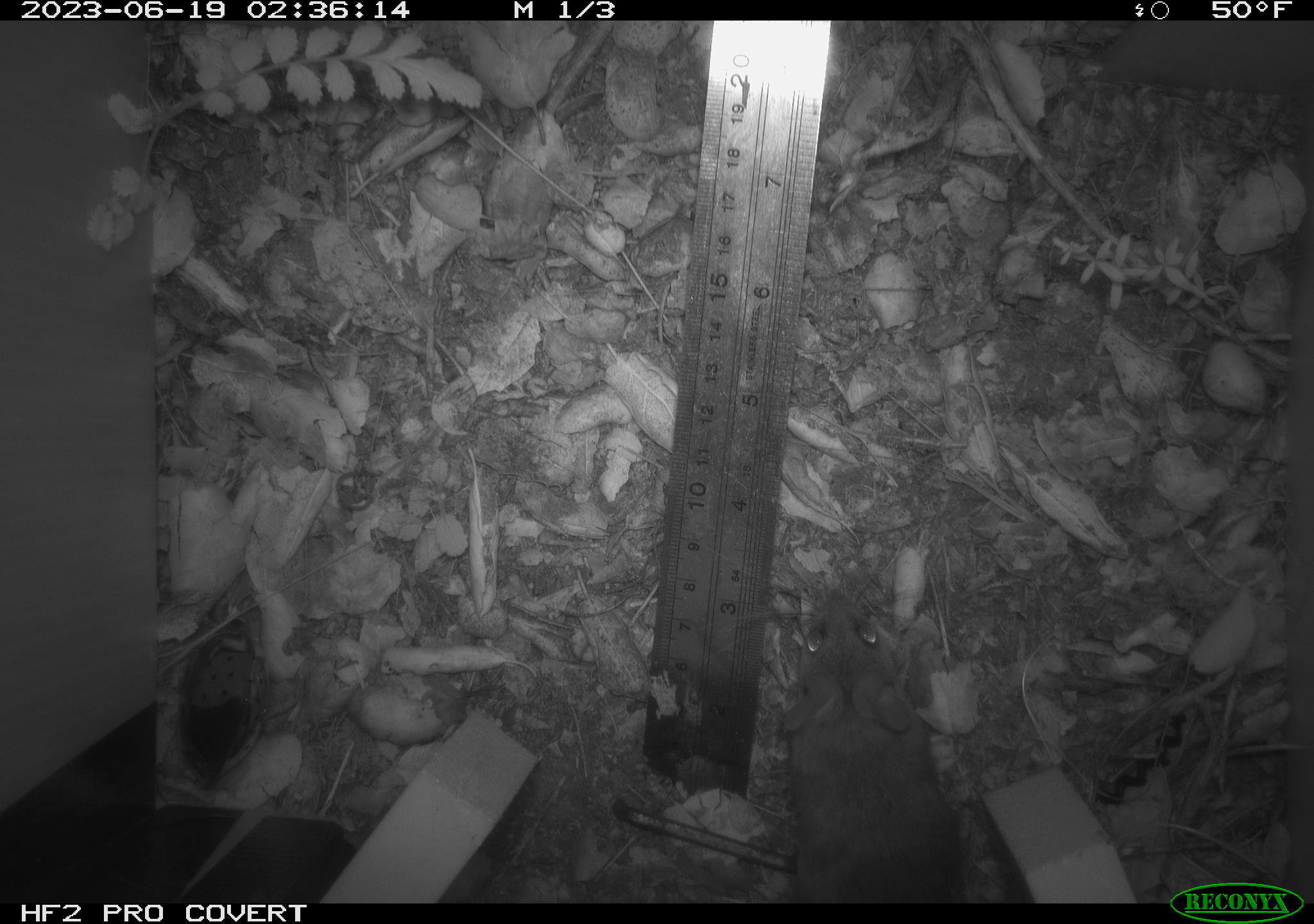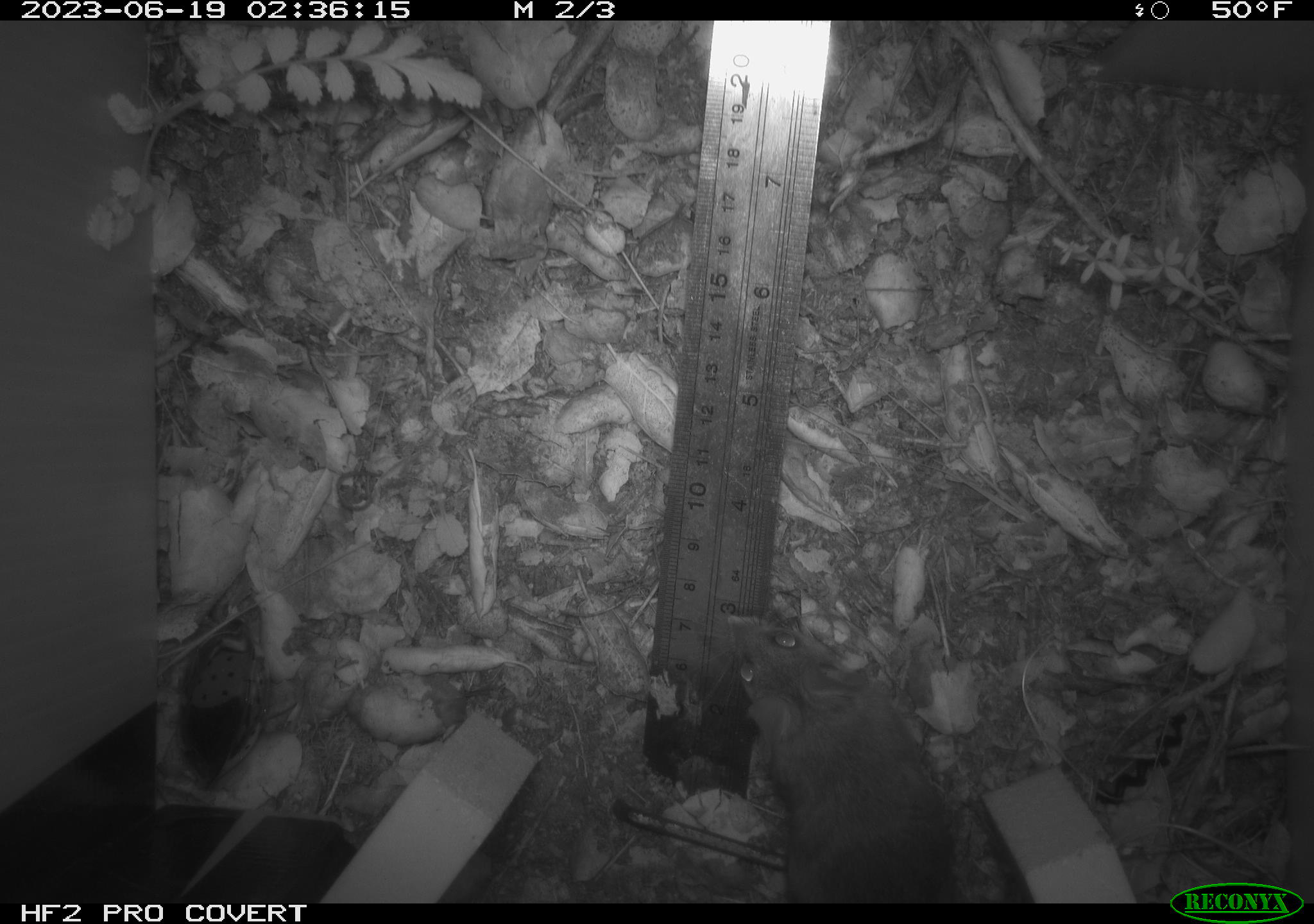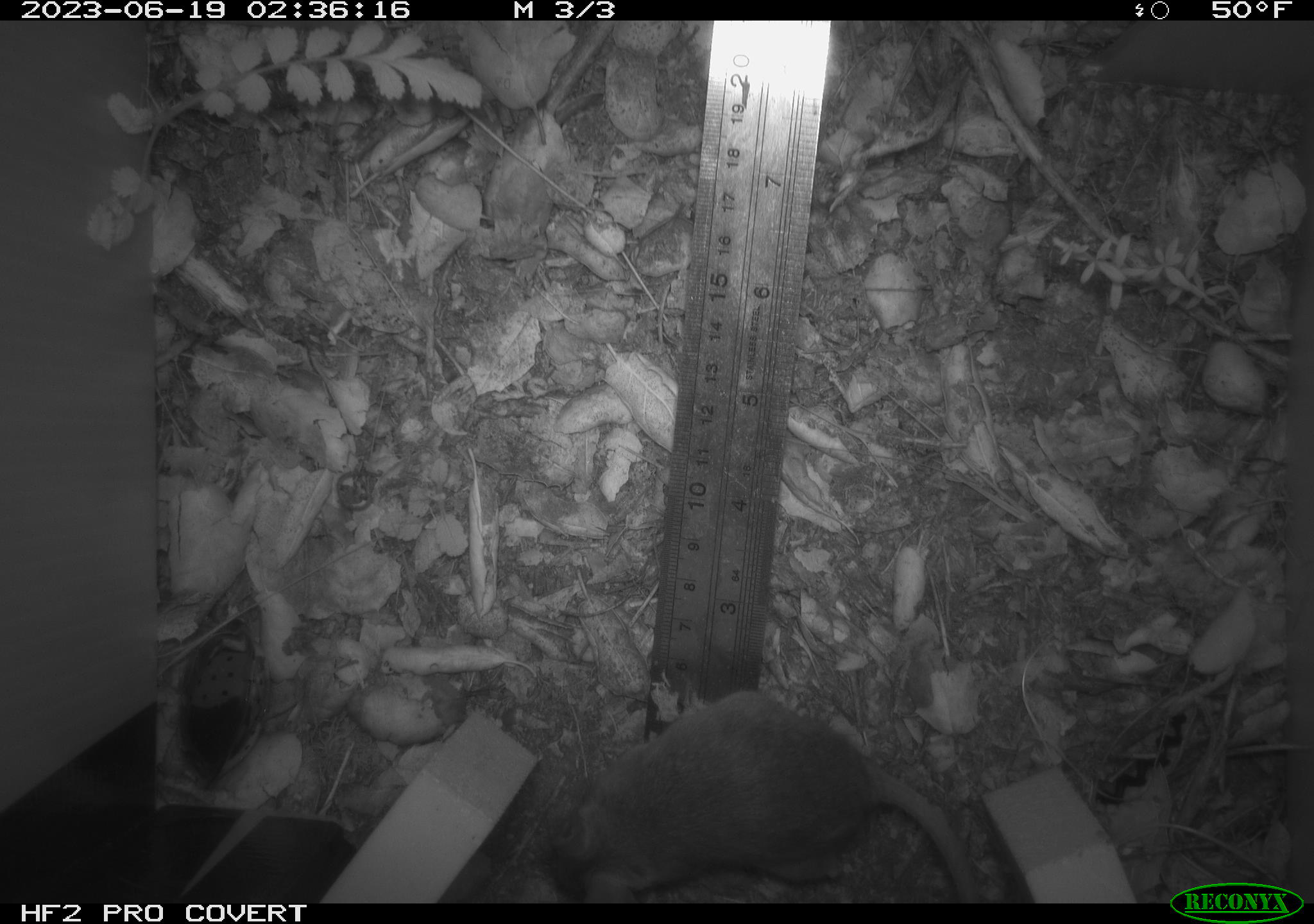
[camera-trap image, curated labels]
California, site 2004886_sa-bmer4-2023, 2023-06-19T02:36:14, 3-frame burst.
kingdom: Animalia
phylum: Chordata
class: Mammalia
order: Rodentia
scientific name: Rodentia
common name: mouse species